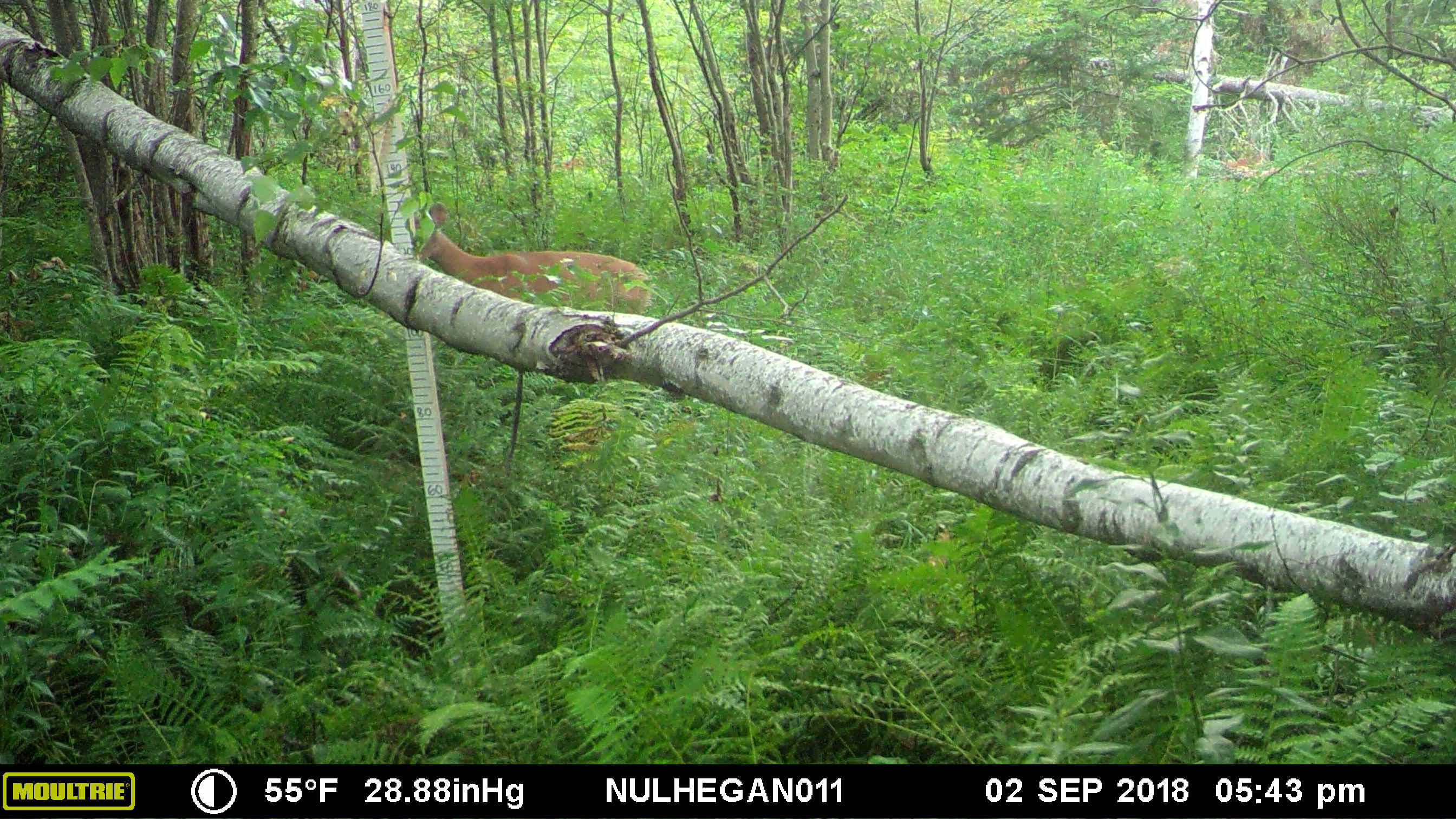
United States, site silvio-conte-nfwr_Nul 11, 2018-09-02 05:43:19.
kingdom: Animalia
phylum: Chordata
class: Mammalia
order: Artiodactyla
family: Cervidae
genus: Odocoileus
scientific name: Odocoileus virginianus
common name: white-tailed deer